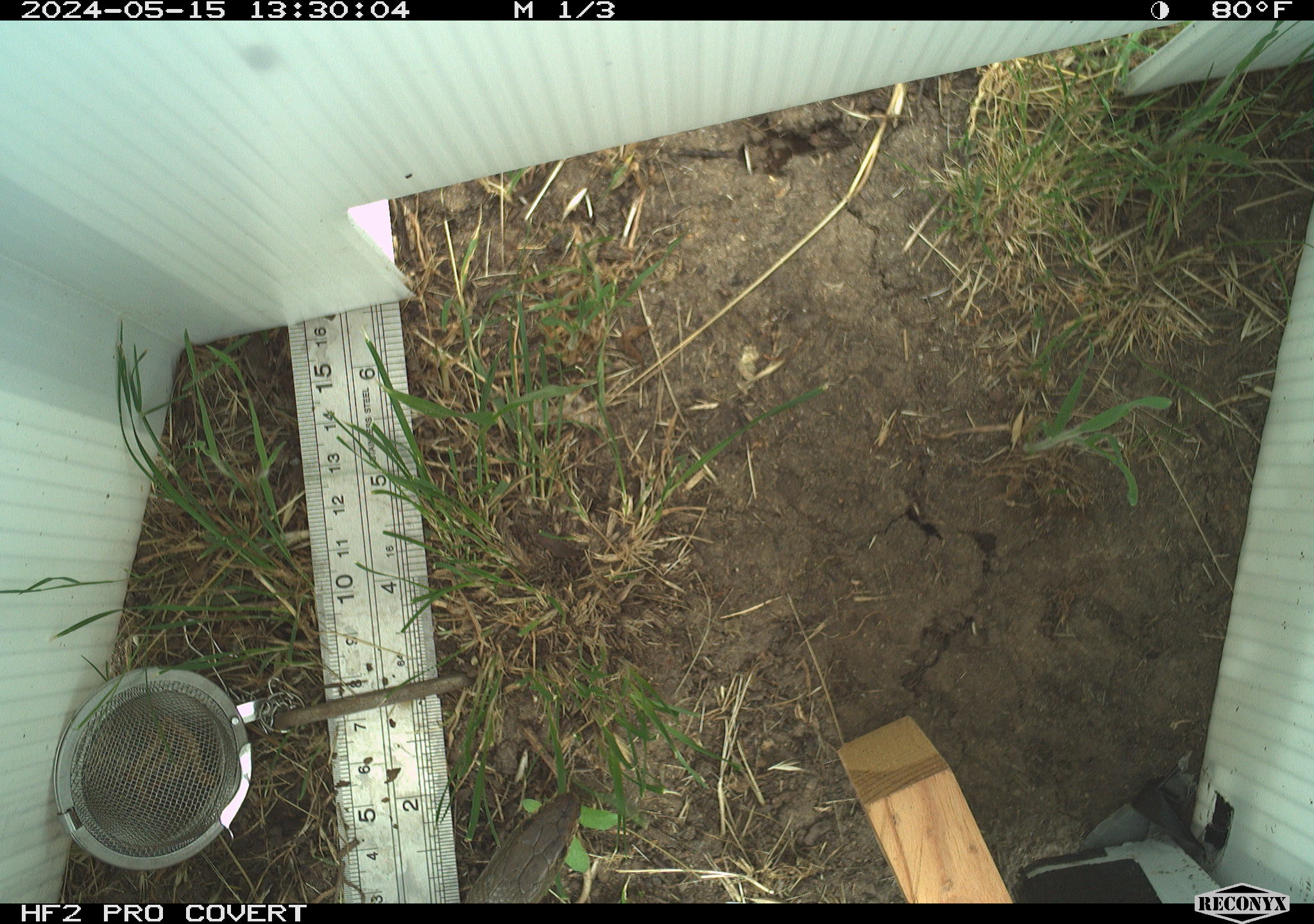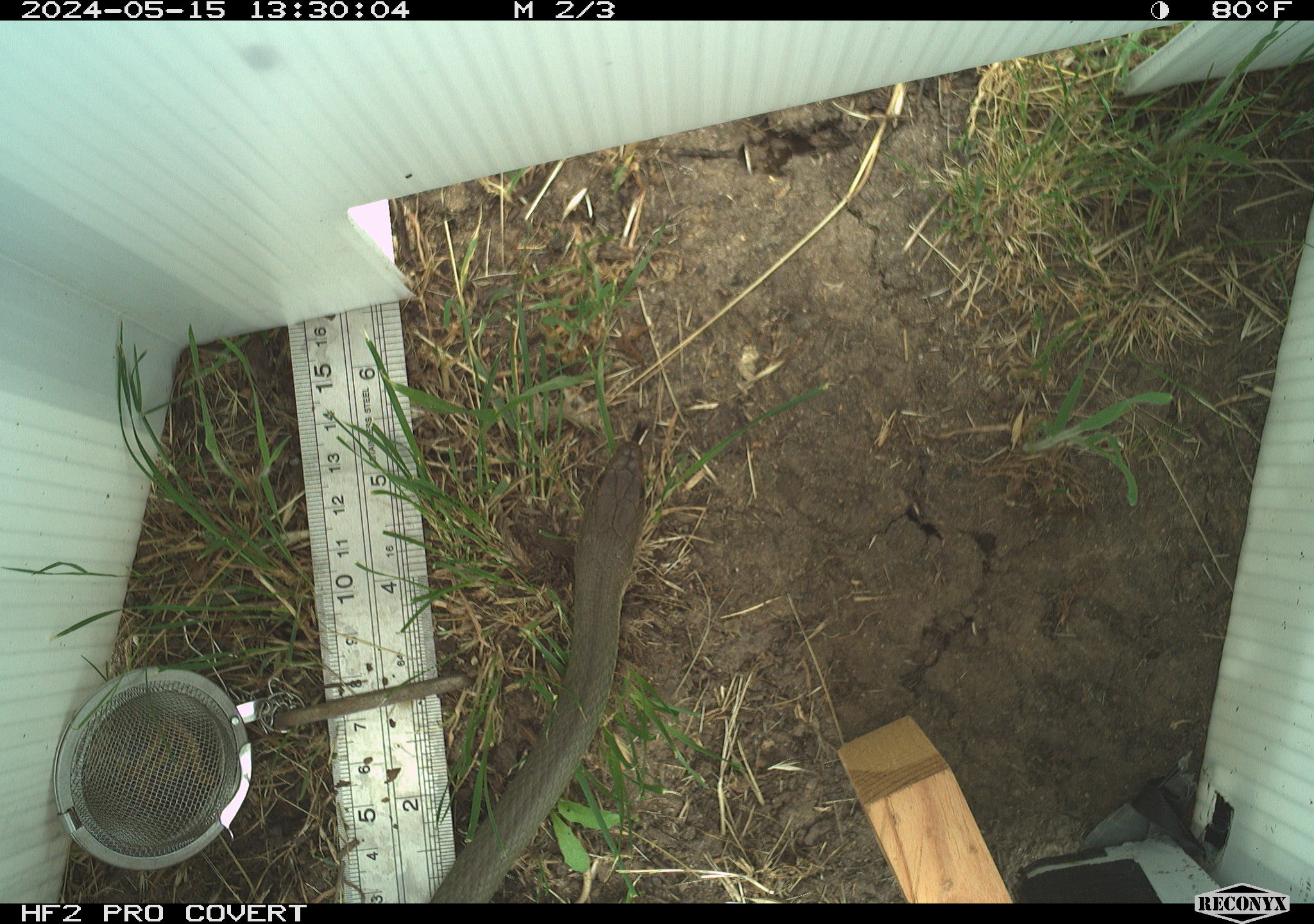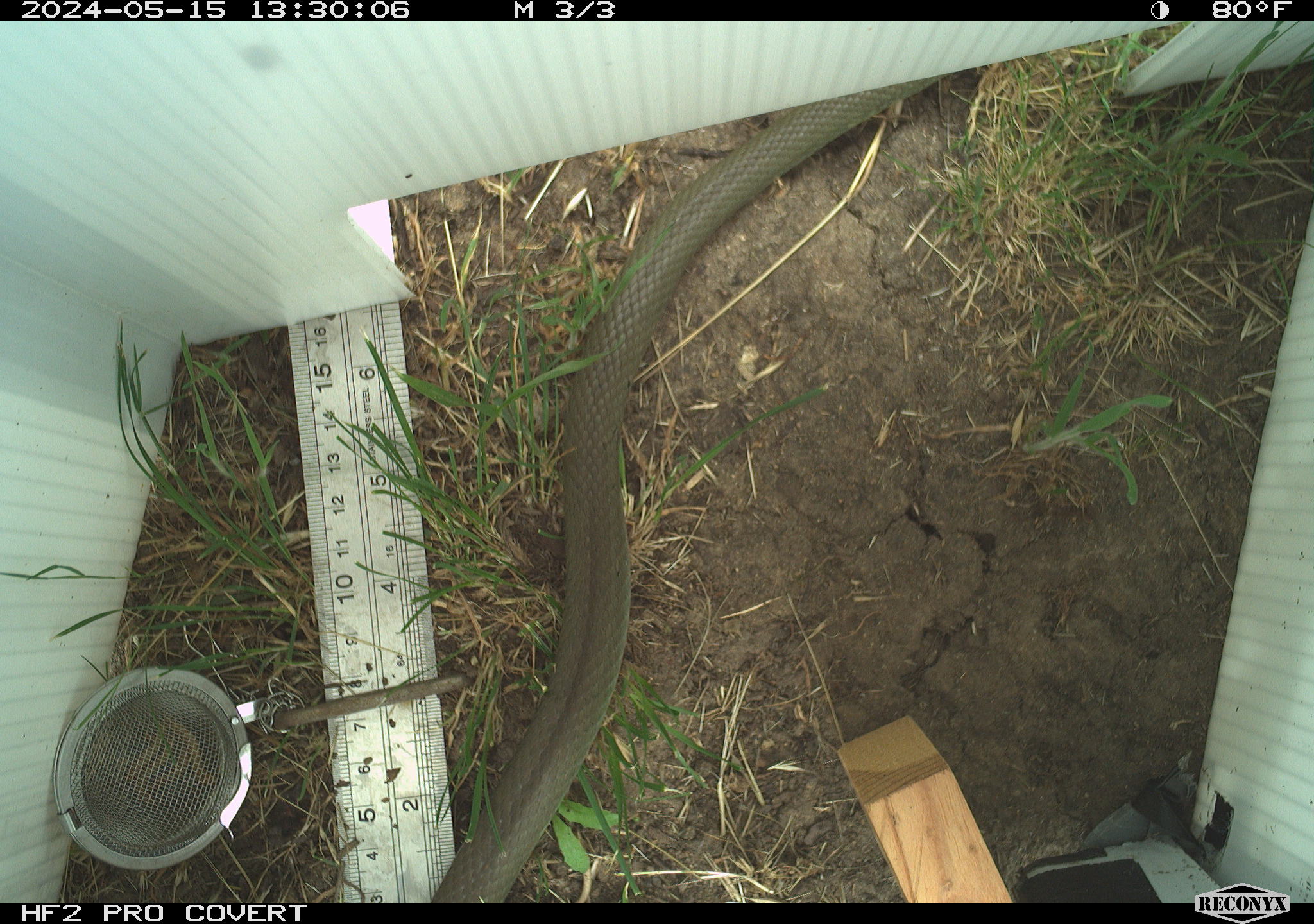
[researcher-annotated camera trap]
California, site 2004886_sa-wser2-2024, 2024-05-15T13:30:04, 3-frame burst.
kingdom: Animalia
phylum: Chordata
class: Reptilia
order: Squamata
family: Colubridae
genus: Coluber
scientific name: Coluber constrictor mormon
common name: western yellow-bellied racer